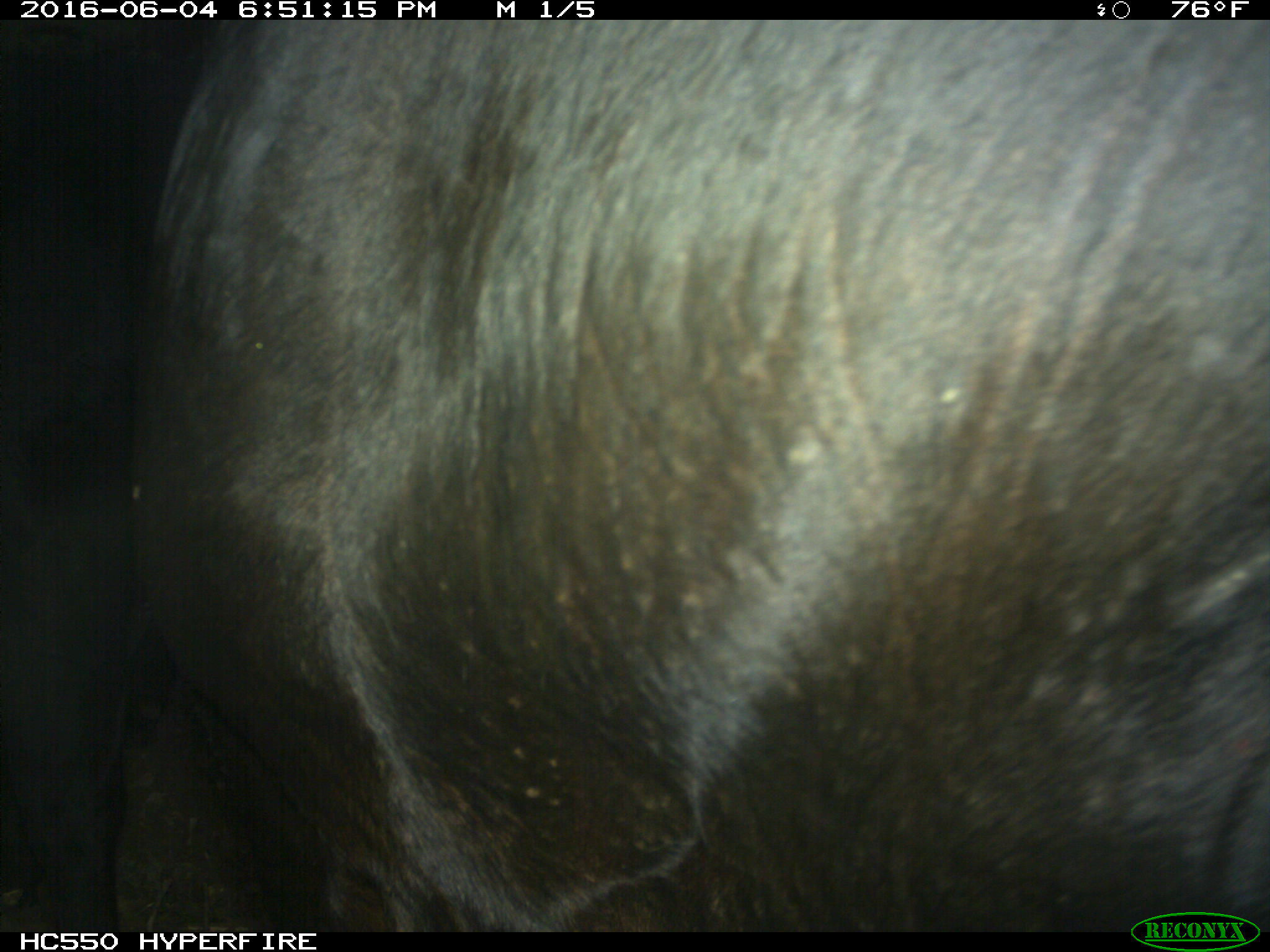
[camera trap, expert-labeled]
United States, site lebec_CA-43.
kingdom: Animalia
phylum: Chordata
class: Mammalia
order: Artiodactyla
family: Bovidae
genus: Bos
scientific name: Bos taurus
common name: domestic cow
Bos taurus (domestic cow).